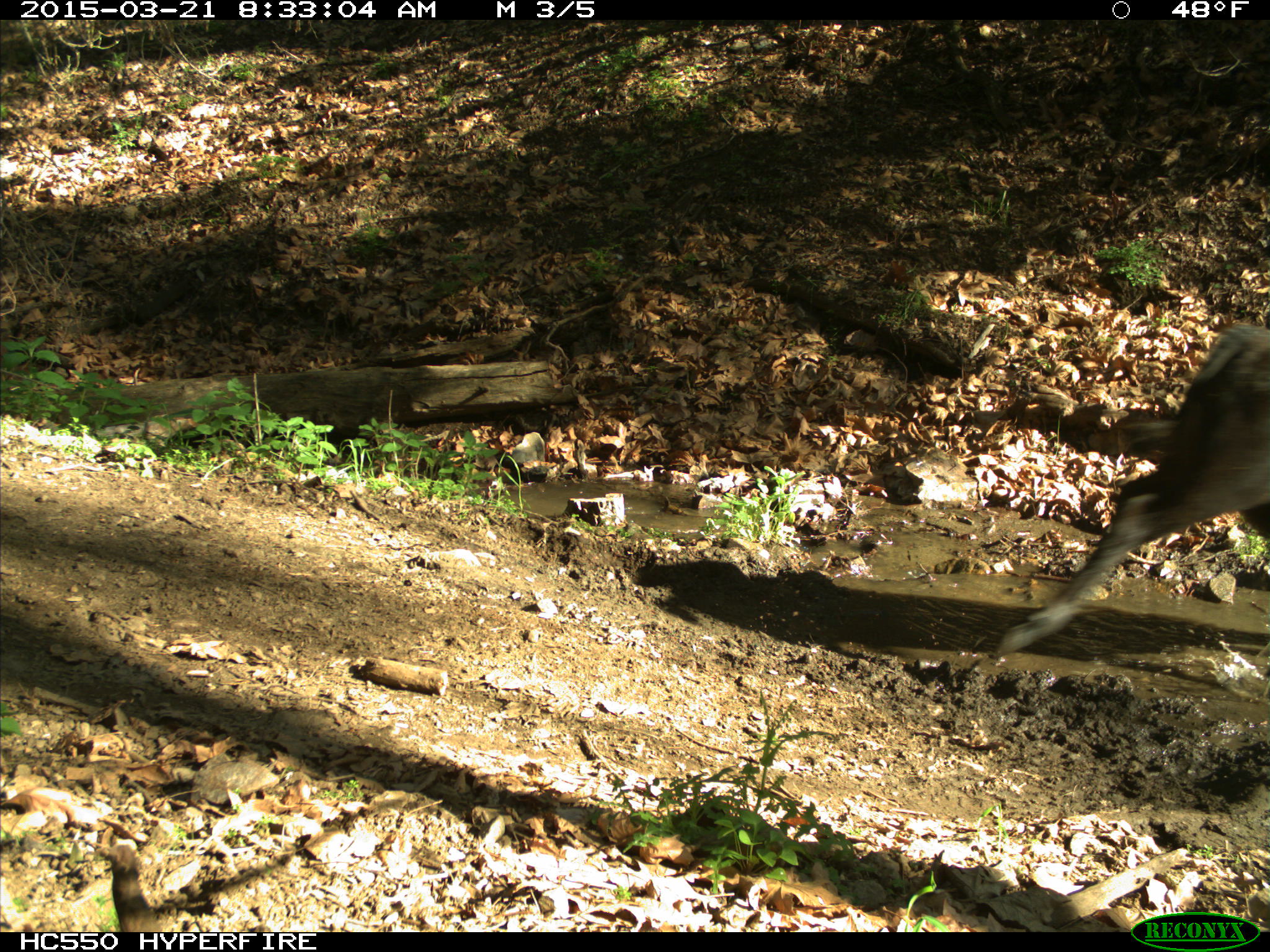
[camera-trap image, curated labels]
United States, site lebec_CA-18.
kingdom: Animalia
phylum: Chordata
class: Mammalia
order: Artiodactyla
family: Bovidae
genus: Bos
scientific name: Bos taurus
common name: domestic cow